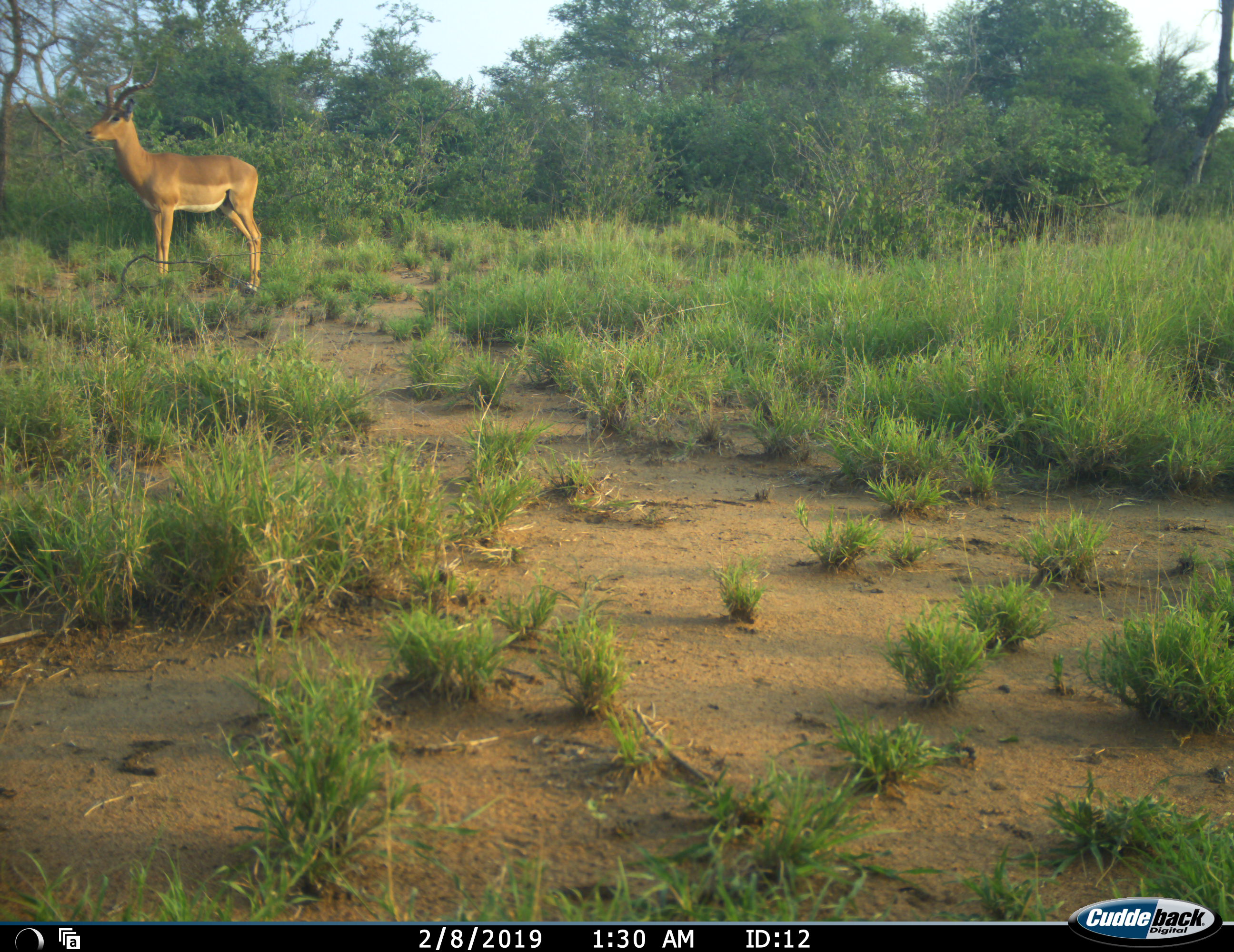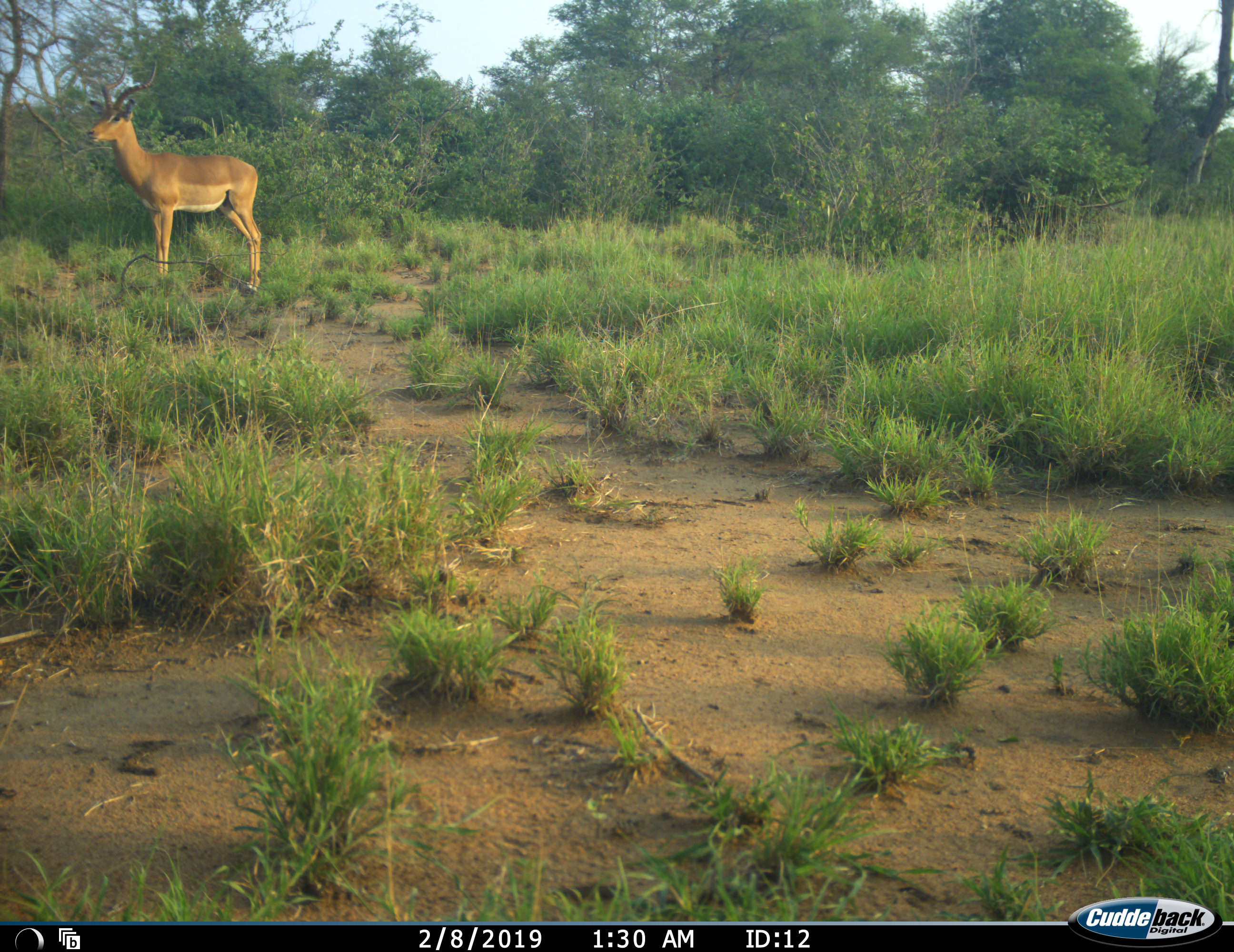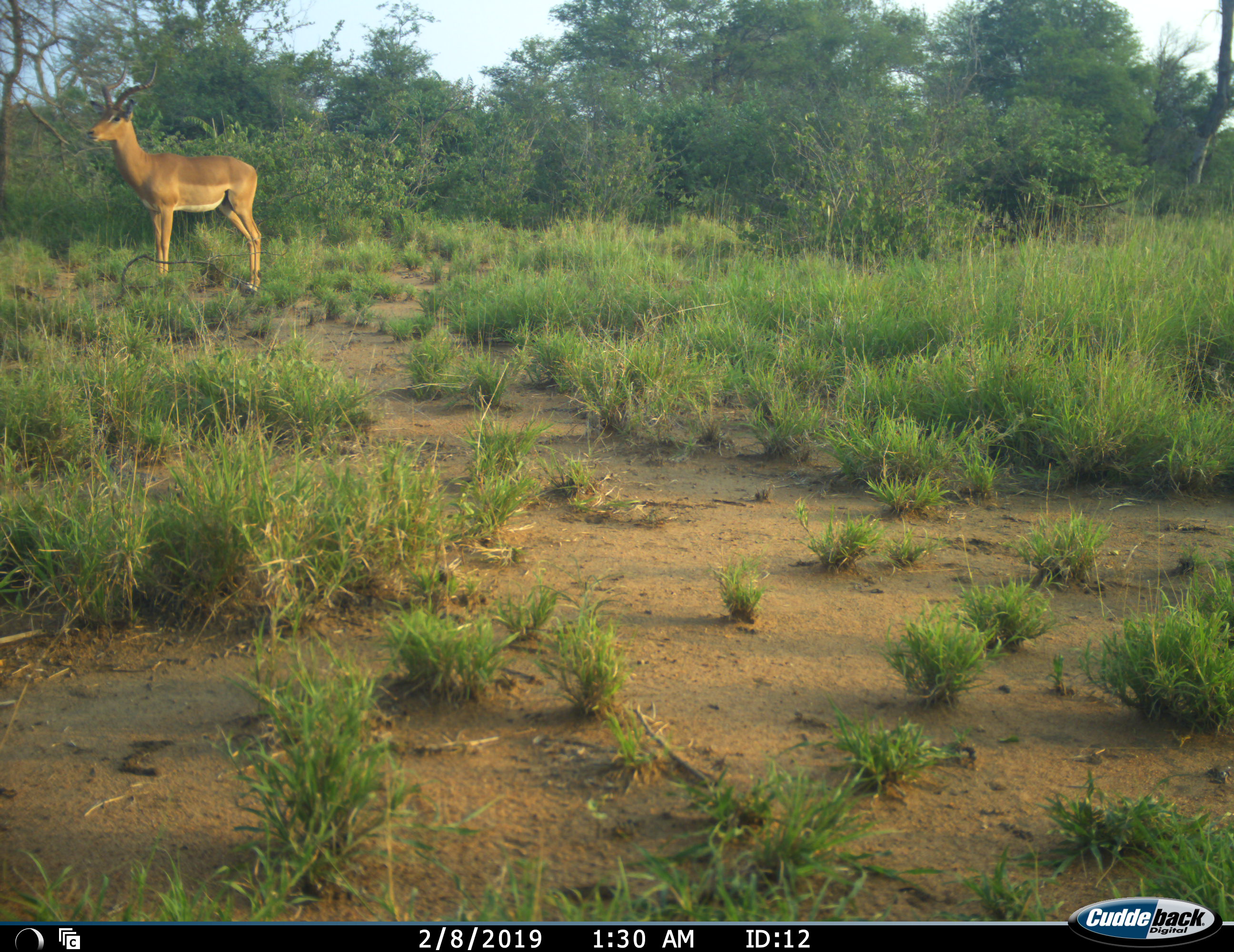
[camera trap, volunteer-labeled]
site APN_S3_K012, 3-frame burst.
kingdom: Animalia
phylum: Chordata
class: Mammalia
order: Artiodactyla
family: Bovidae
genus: Aepyceros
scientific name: Aepyceros melampus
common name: impala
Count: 1.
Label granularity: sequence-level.